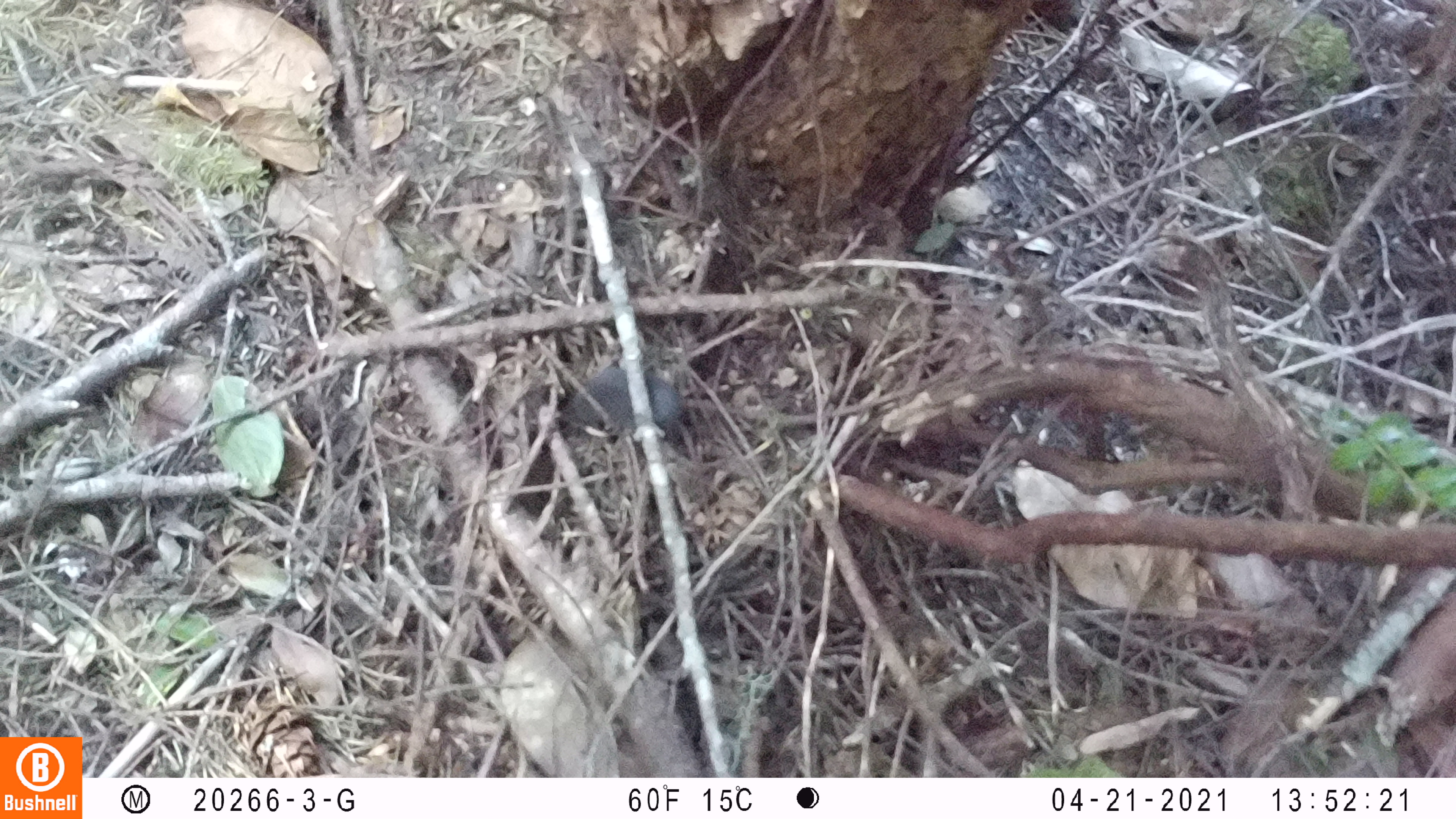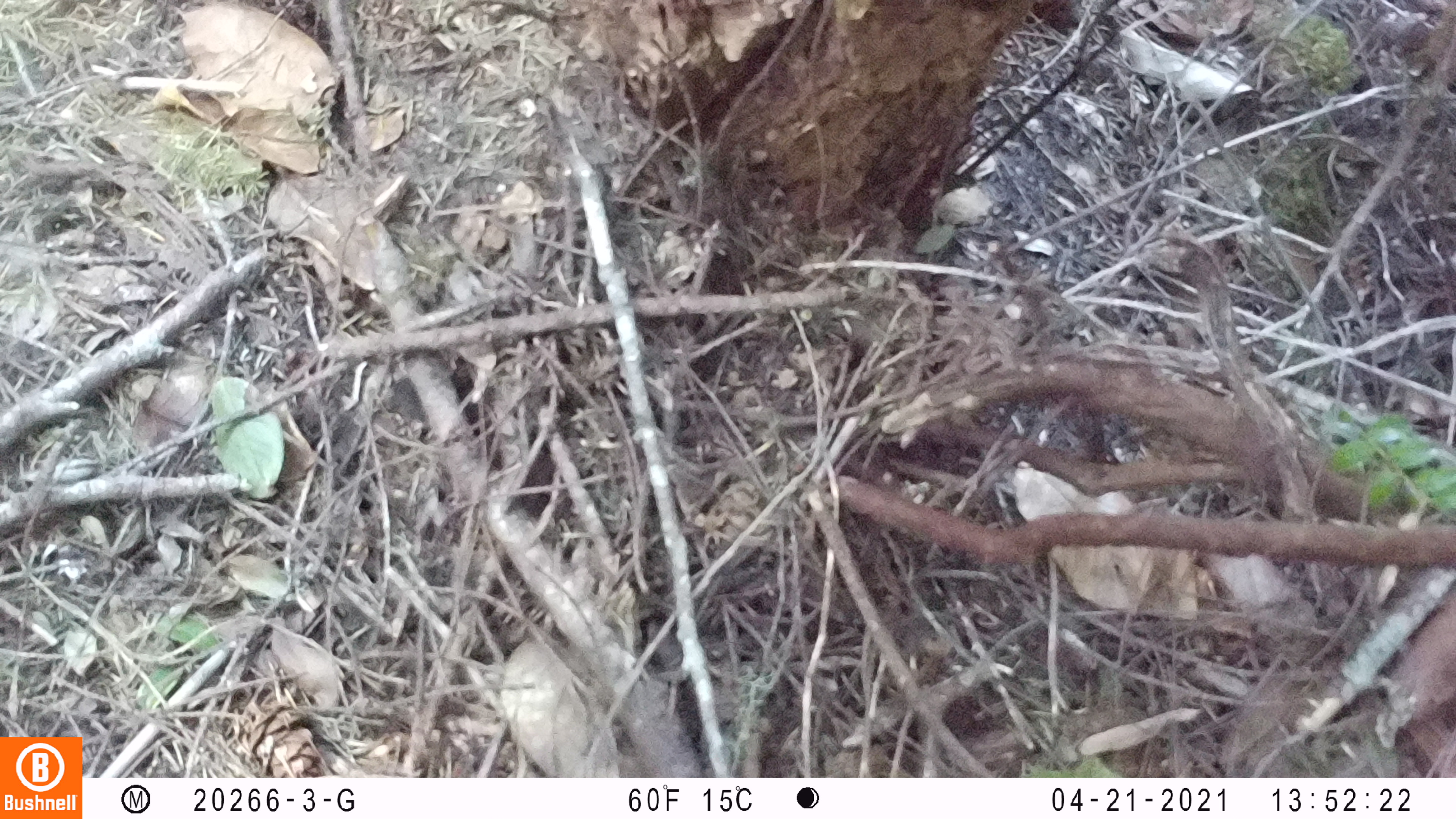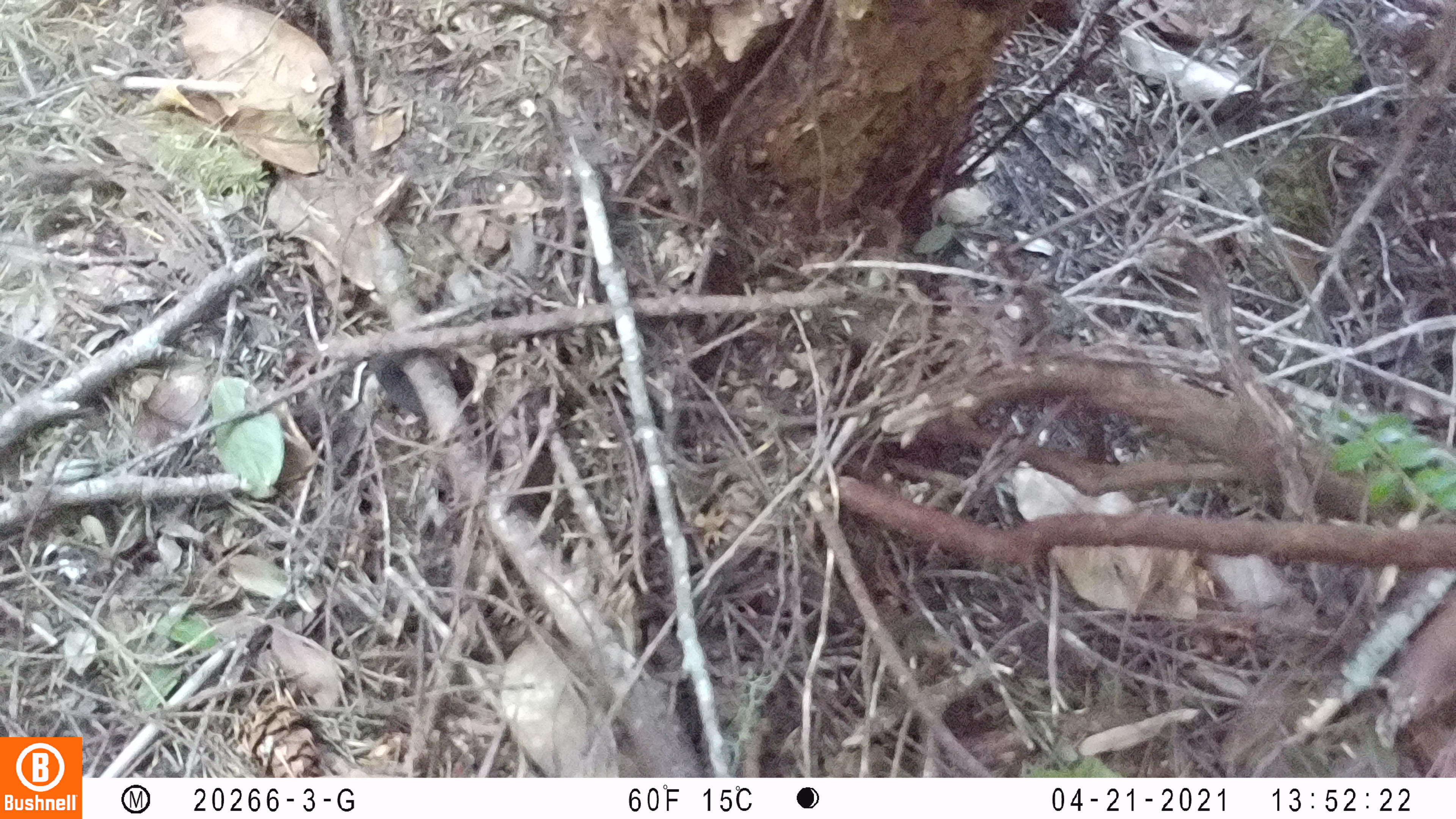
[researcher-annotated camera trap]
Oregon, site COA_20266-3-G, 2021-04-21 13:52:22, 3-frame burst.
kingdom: Animalia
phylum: Chordata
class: Mammalia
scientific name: Mammalia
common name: small mammal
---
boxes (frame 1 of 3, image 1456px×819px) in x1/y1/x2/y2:
small mammal: 537/334/826/479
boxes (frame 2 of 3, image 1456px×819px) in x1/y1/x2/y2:
small mammal: 339/339/557/464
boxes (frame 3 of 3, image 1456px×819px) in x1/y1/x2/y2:
small mammal: 305/315/546/456